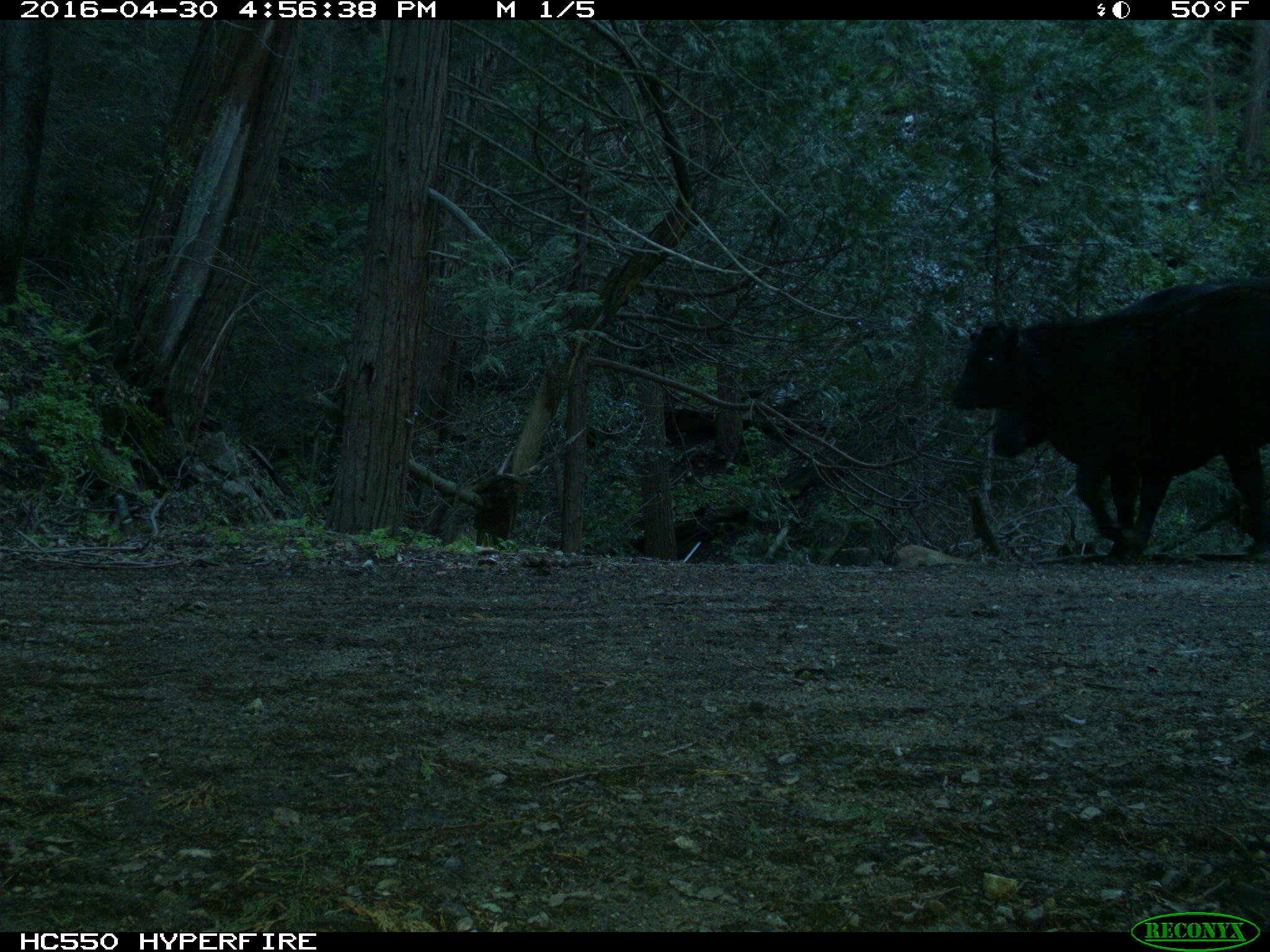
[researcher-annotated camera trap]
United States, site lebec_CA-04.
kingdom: Animalia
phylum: Chordata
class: Mammalia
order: Artiodactyla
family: Bovidae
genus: Bos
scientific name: Bos taurus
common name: domestic cow